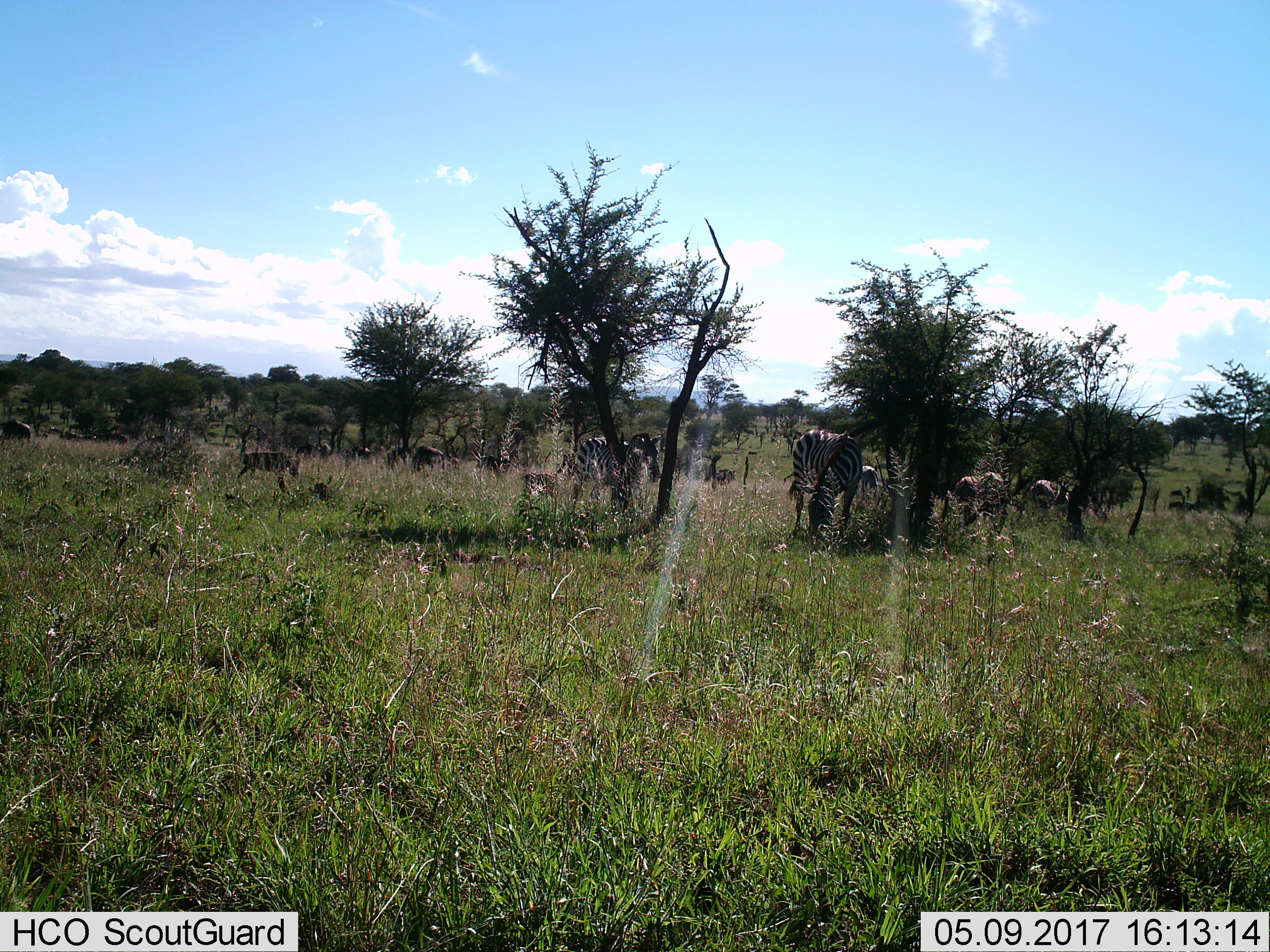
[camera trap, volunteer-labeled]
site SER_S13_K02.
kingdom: Animalia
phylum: Chordata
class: Mammalia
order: Perissodactyla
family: Equidae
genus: Equus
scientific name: Equus quagga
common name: plains zebra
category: zebraplains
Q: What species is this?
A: Zebraplains (plains zebra) (Equus quagga).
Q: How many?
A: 7.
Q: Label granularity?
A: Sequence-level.